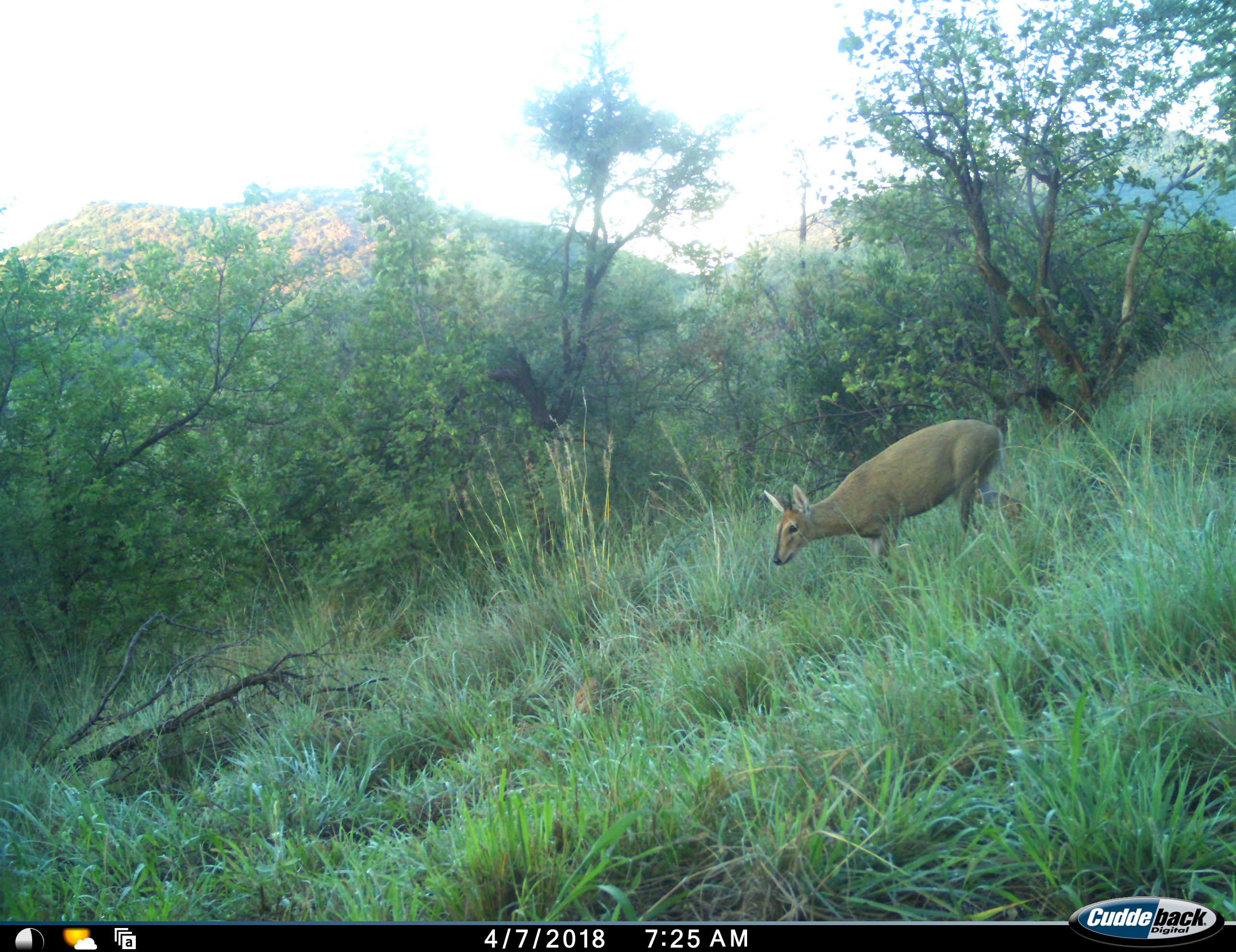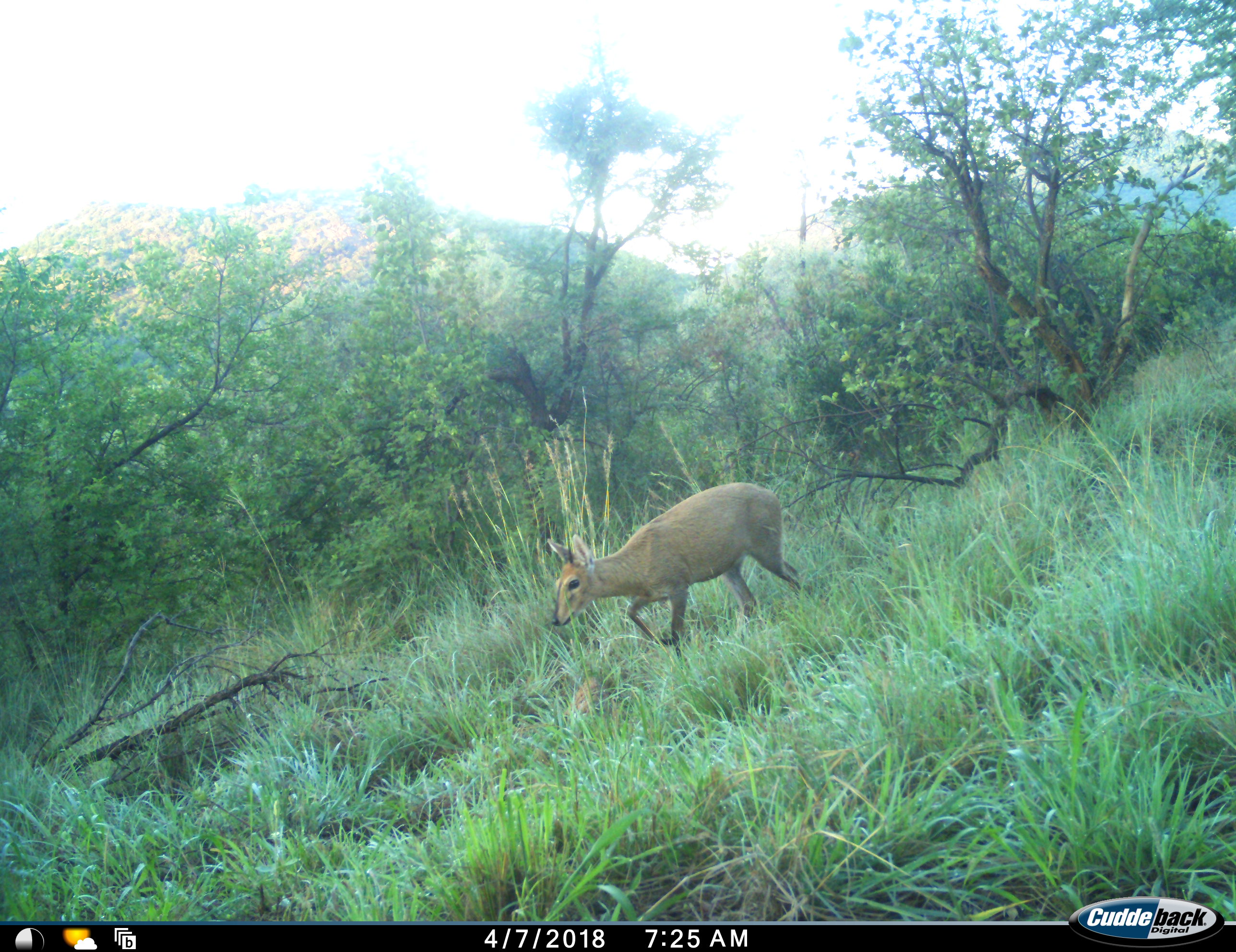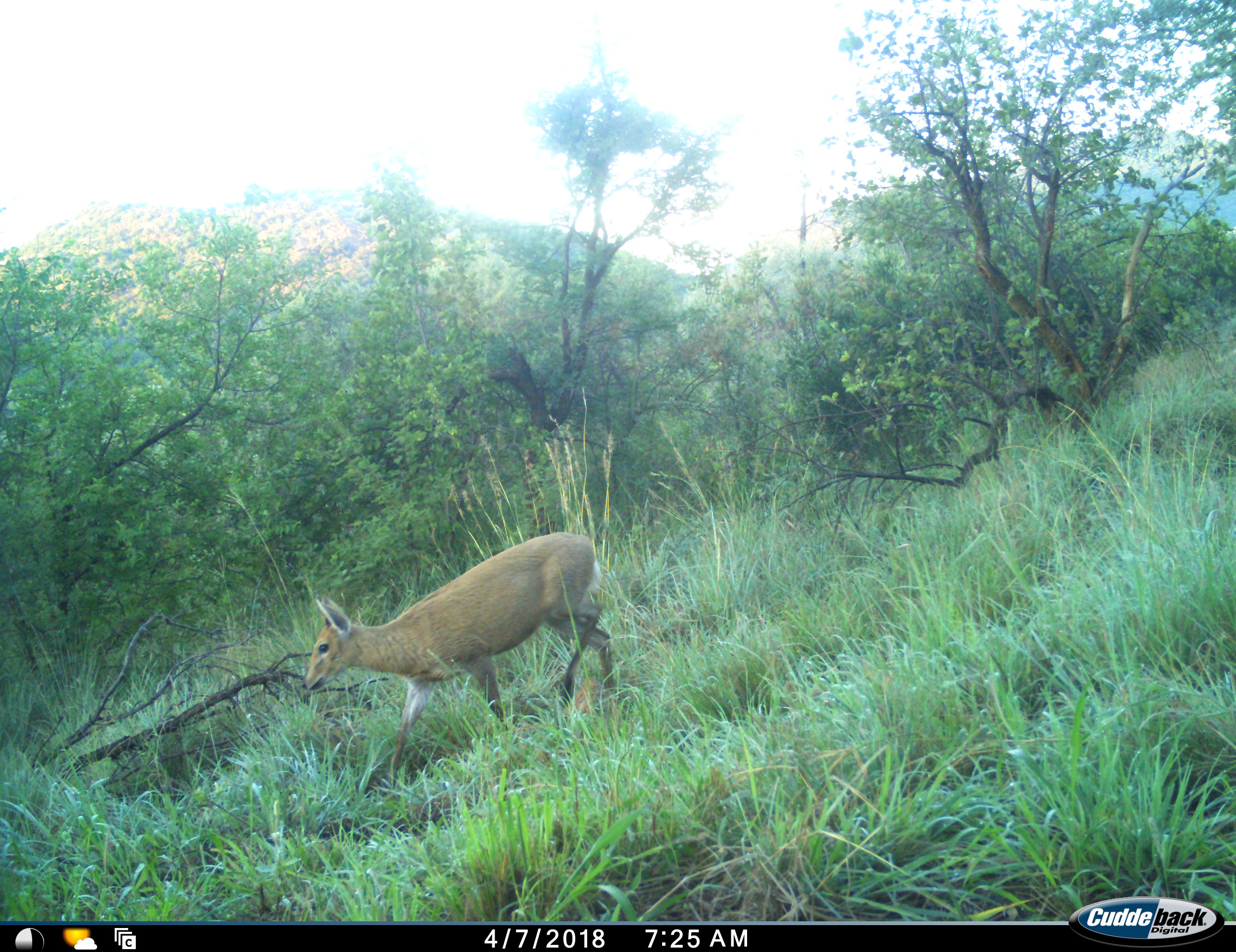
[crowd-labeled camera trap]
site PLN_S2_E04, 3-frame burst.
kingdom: Animalia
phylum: Chordata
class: Mammalia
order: Artiodactyla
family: Bovidae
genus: Sylvicapra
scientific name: Sylvicapra grimmia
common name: common duiker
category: duikercommongrey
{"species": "duikercommongrey (common duiker) (Sylvicapra grimmia)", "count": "1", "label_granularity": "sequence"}